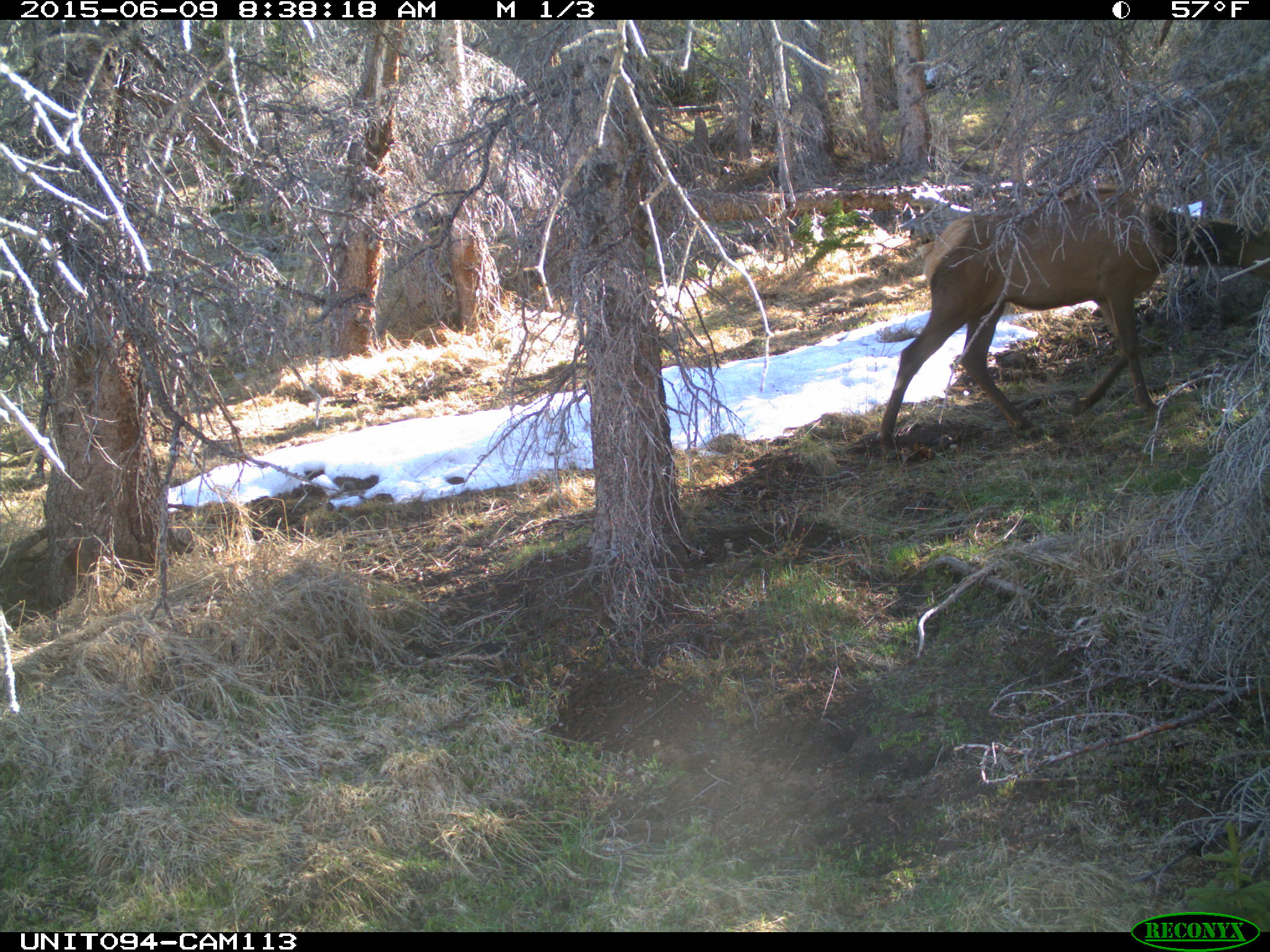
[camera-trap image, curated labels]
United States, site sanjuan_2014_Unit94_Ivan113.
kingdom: Animalia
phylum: Chordata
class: Mammalia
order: Artiodactyla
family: Cervidae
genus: Cervus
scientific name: Cervus elaphus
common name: red deer